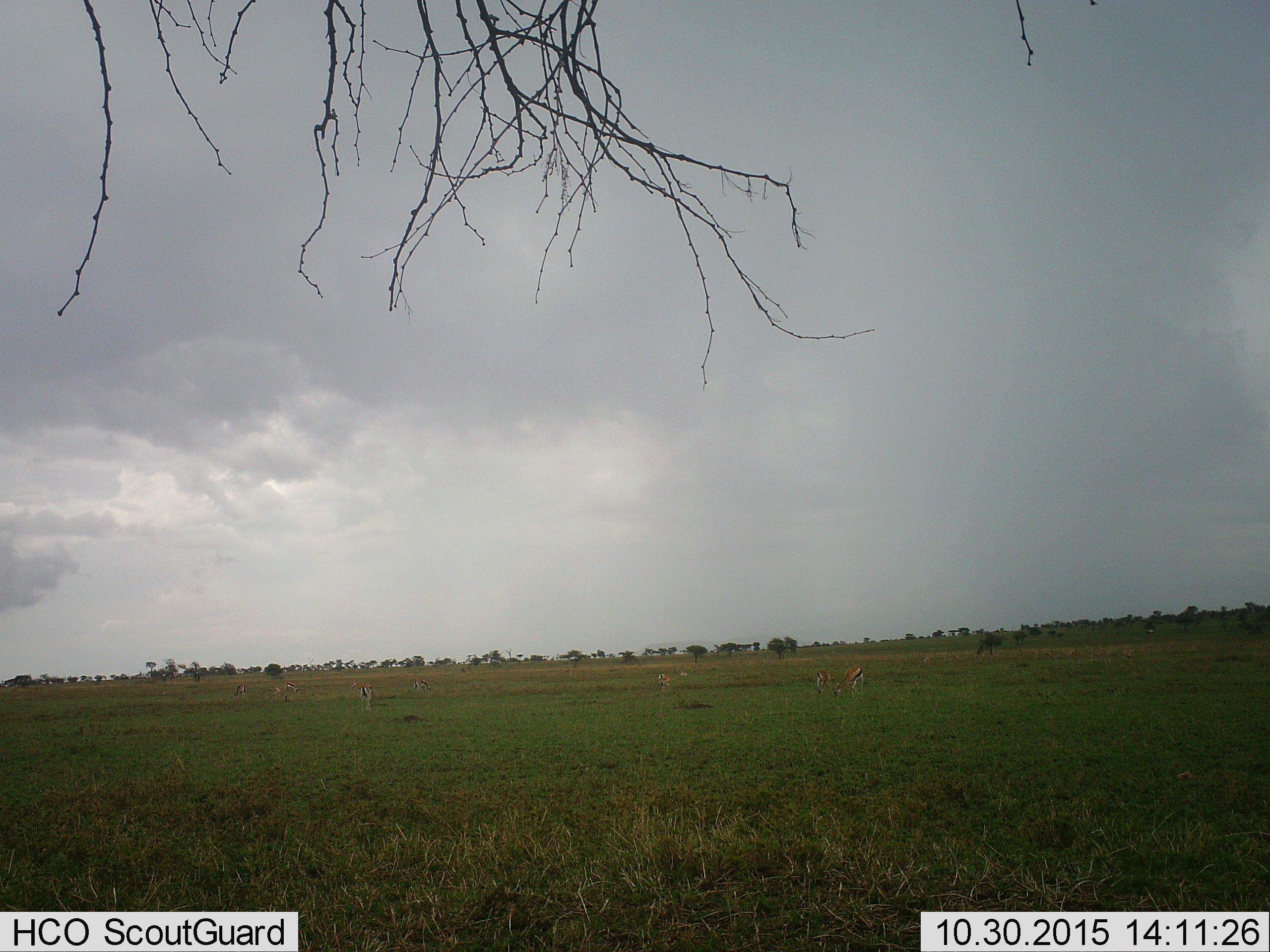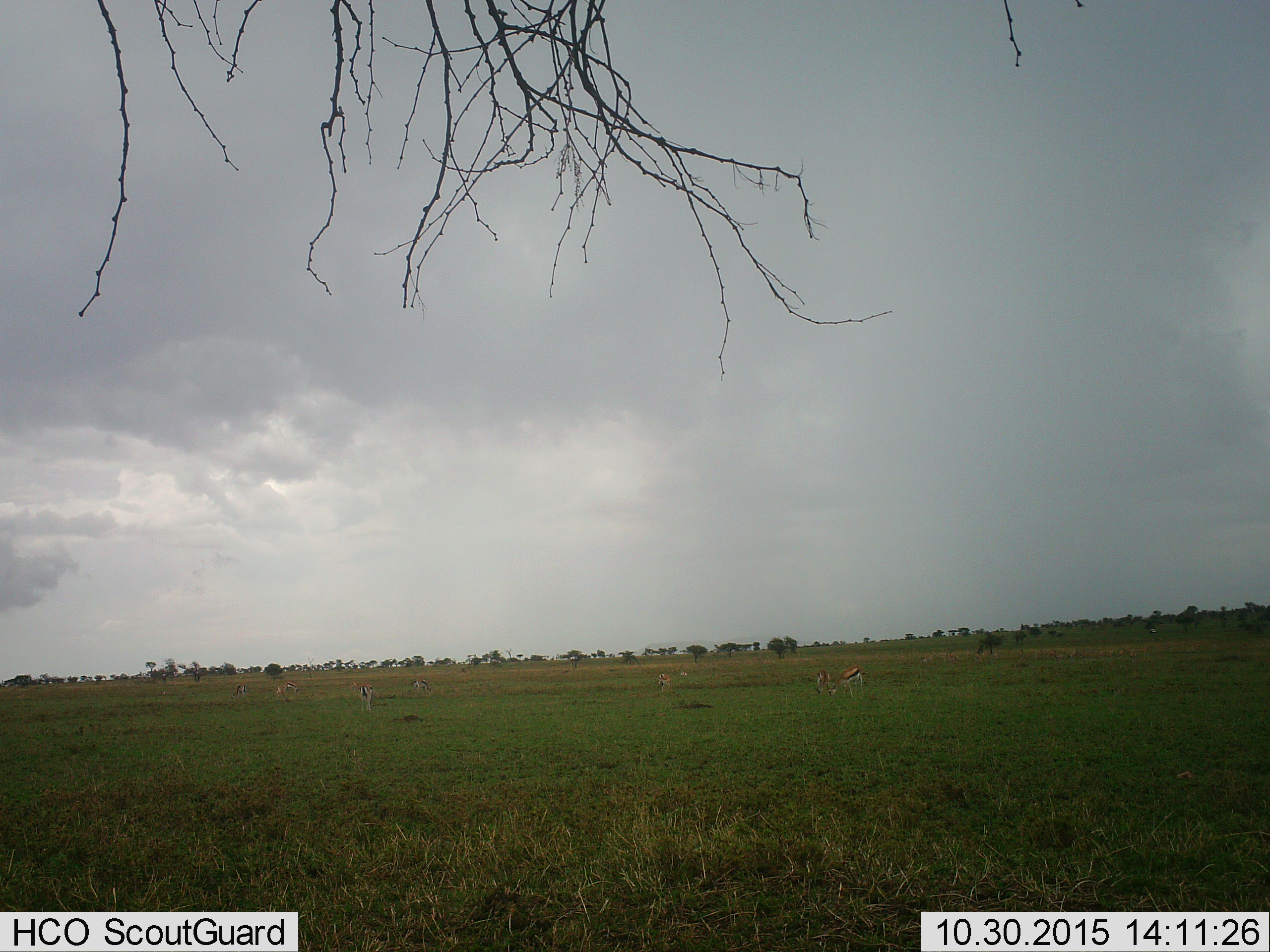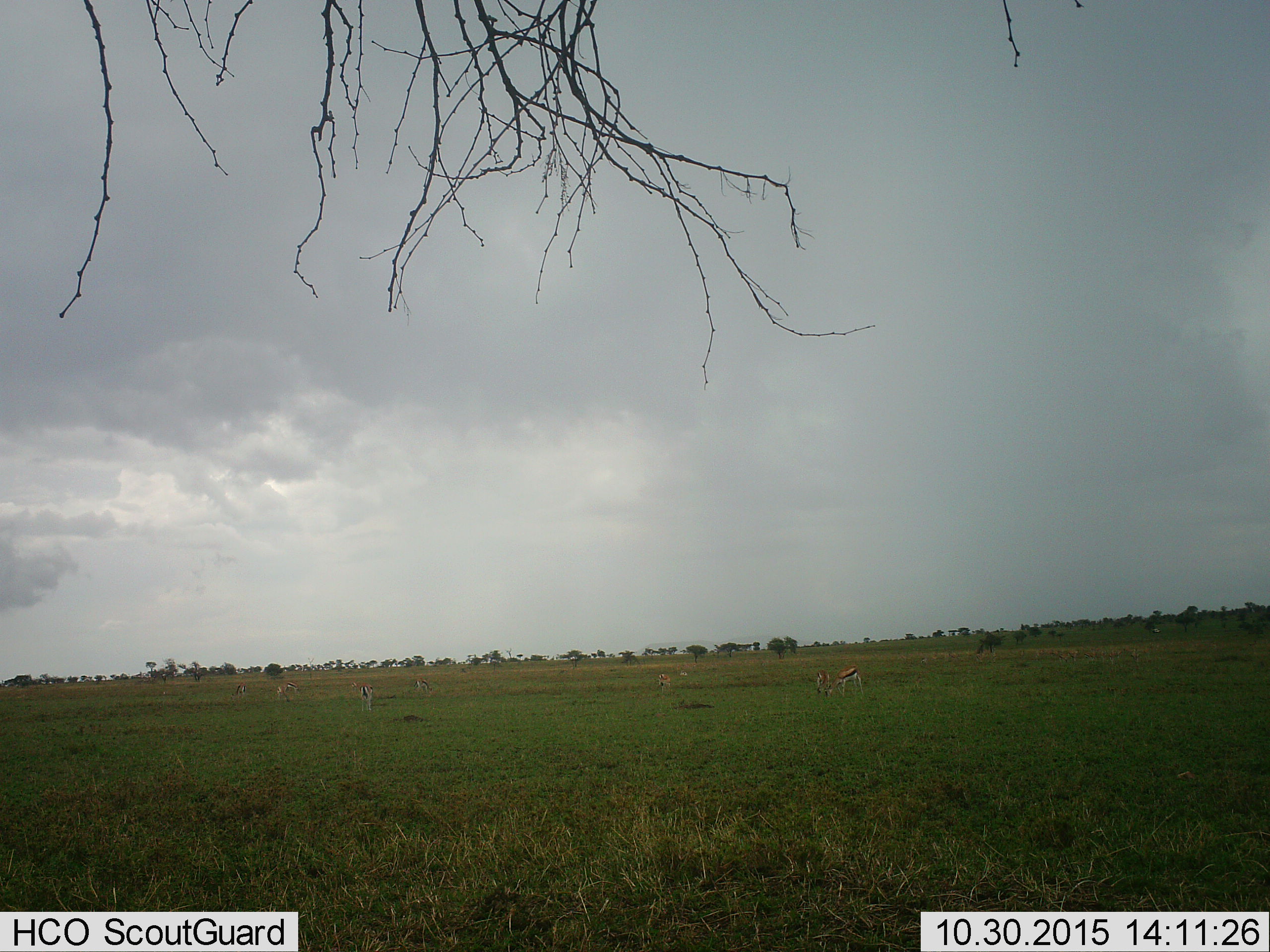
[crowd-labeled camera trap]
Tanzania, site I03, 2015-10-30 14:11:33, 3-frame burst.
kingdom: Animalia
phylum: Chordata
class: Mammalia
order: Artiodactyla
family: Bovidae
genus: Eudorcas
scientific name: Eudorcas thomsonii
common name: thomson's gazelle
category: gazellethomsons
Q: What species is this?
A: Gazellethomsons (thomson's gazelle) (Eudorcas thomsonii).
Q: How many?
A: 8.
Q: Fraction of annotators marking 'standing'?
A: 25%.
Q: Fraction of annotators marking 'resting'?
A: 0%.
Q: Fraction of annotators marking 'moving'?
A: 12%.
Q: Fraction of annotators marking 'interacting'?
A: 0%.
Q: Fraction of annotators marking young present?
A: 0%.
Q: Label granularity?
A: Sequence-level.